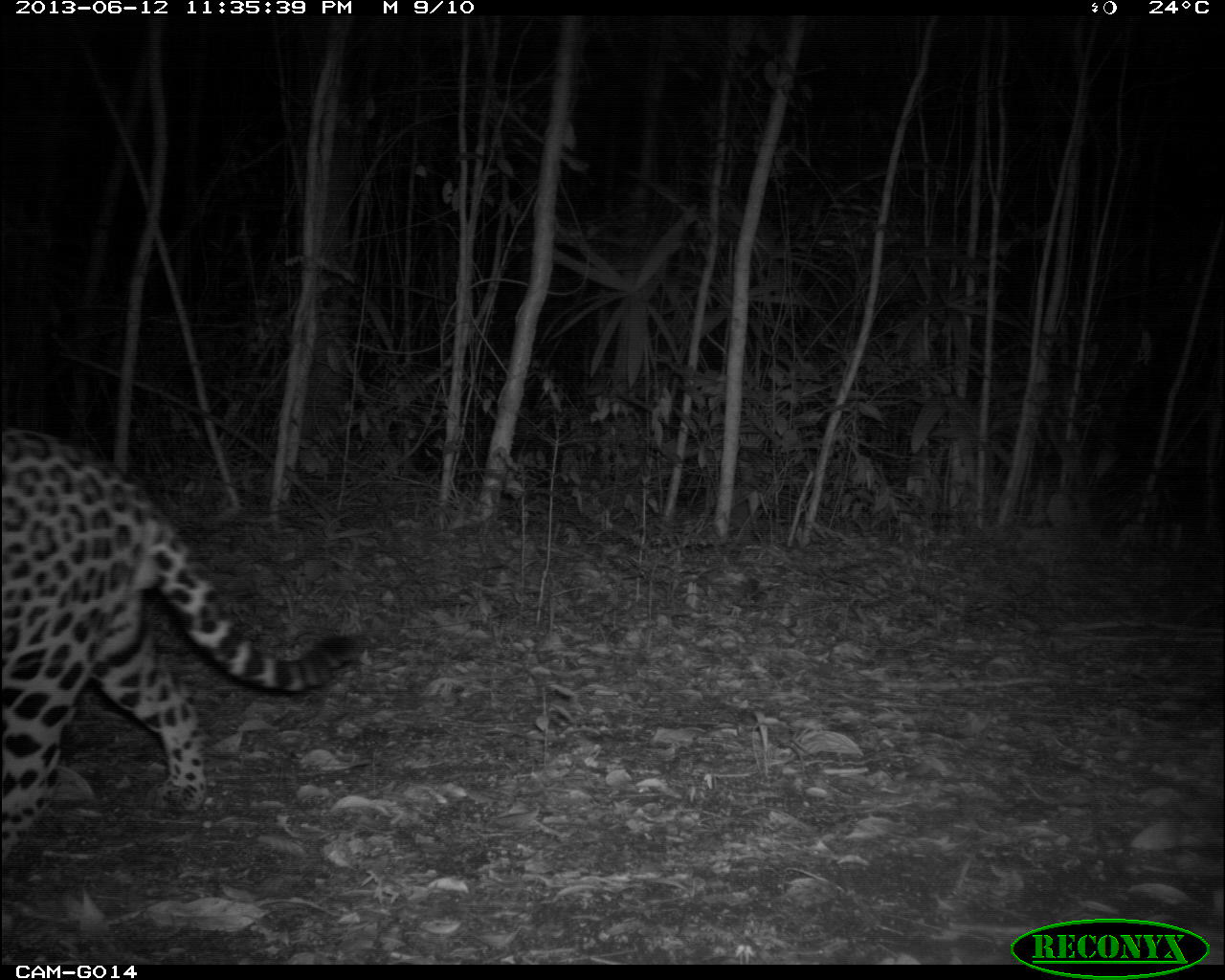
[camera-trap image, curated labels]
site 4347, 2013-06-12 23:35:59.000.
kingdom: Animalia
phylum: Chordata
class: Mammalia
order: Carnivora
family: Felidae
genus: Panthera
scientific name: Panthera onca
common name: jaguar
Panthera onca (jaguar), count 1, sex male.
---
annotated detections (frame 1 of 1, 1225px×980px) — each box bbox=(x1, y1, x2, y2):
panthera onca: bbox=(0, 423, 373, 859)